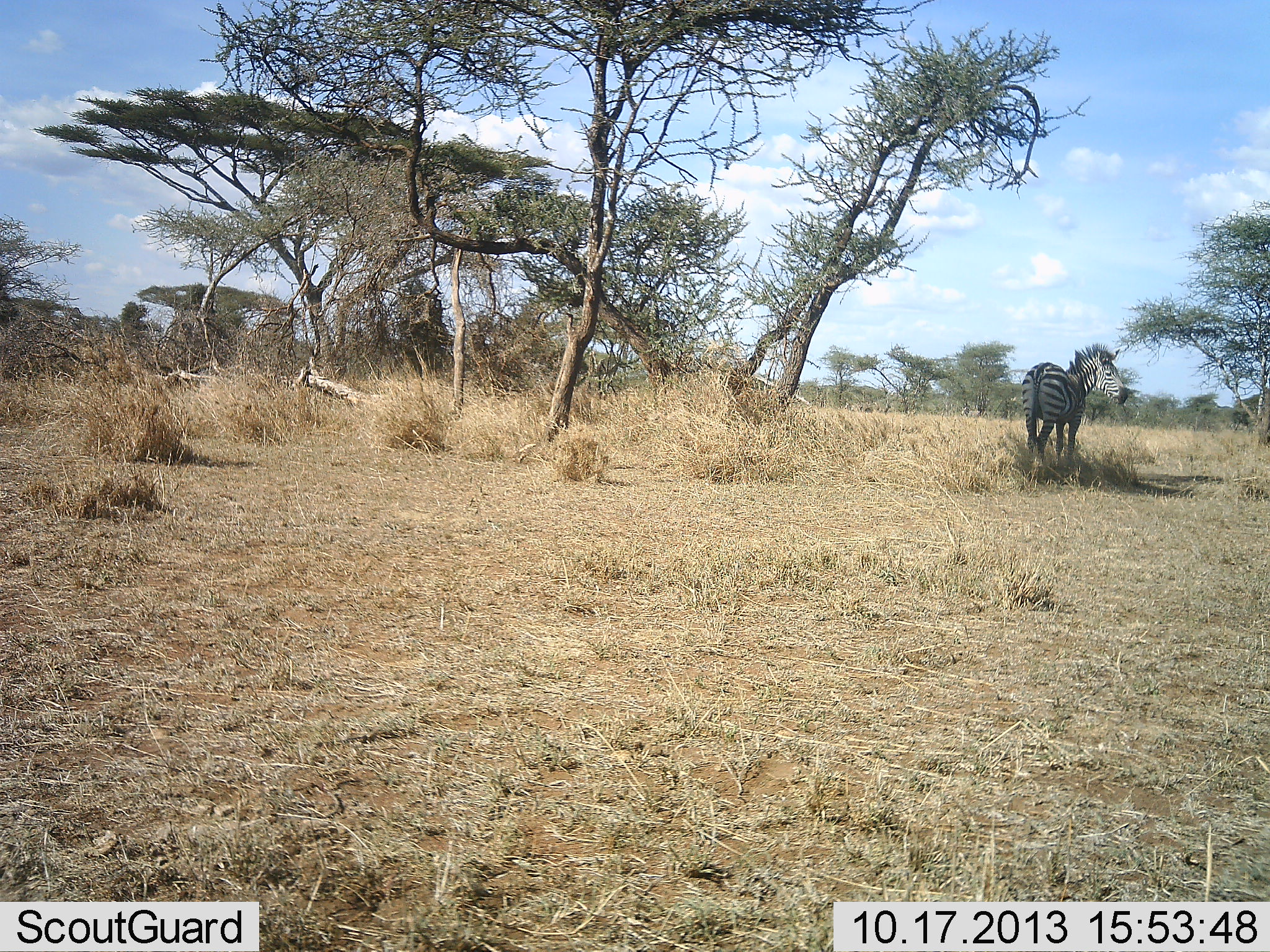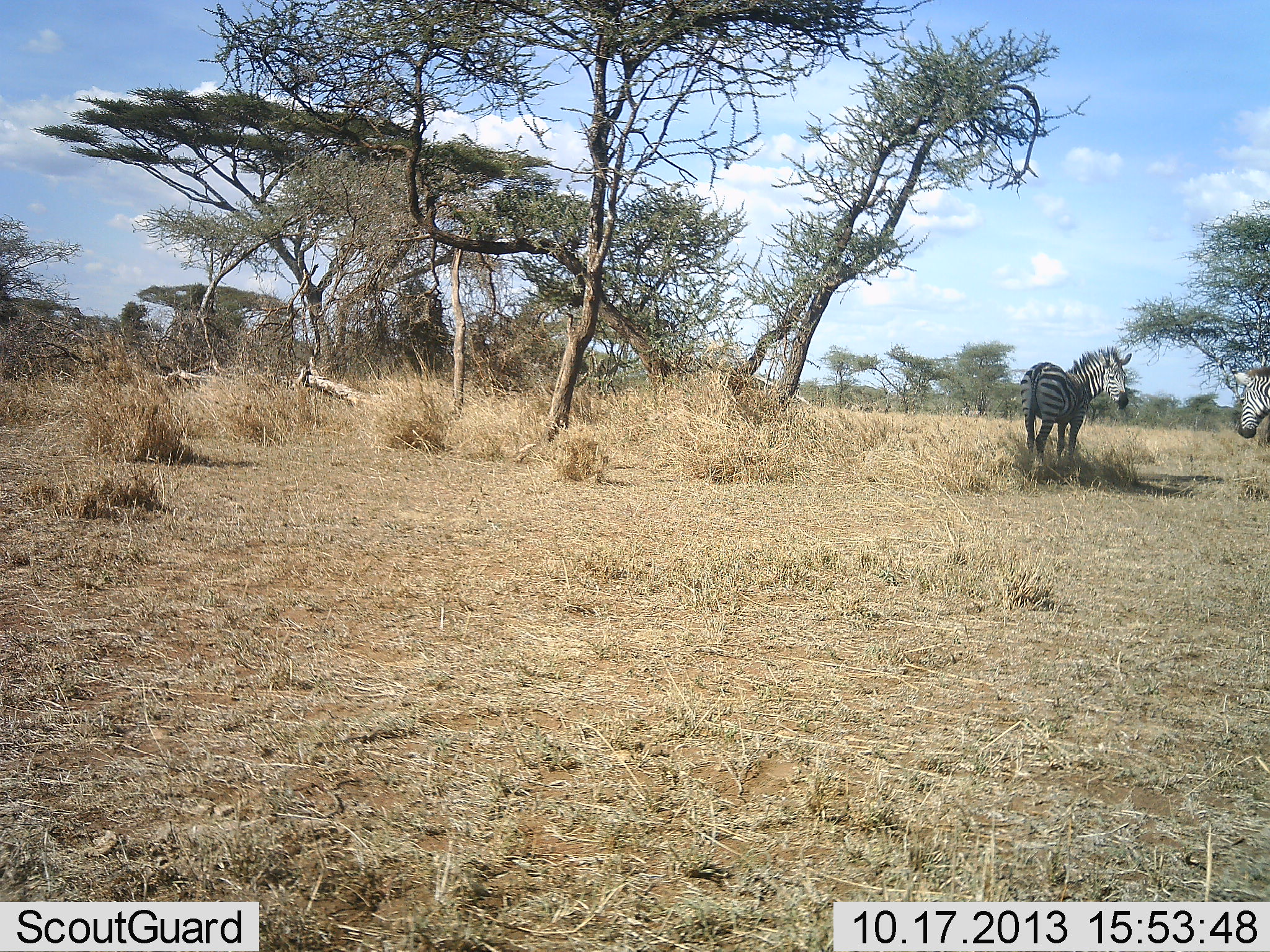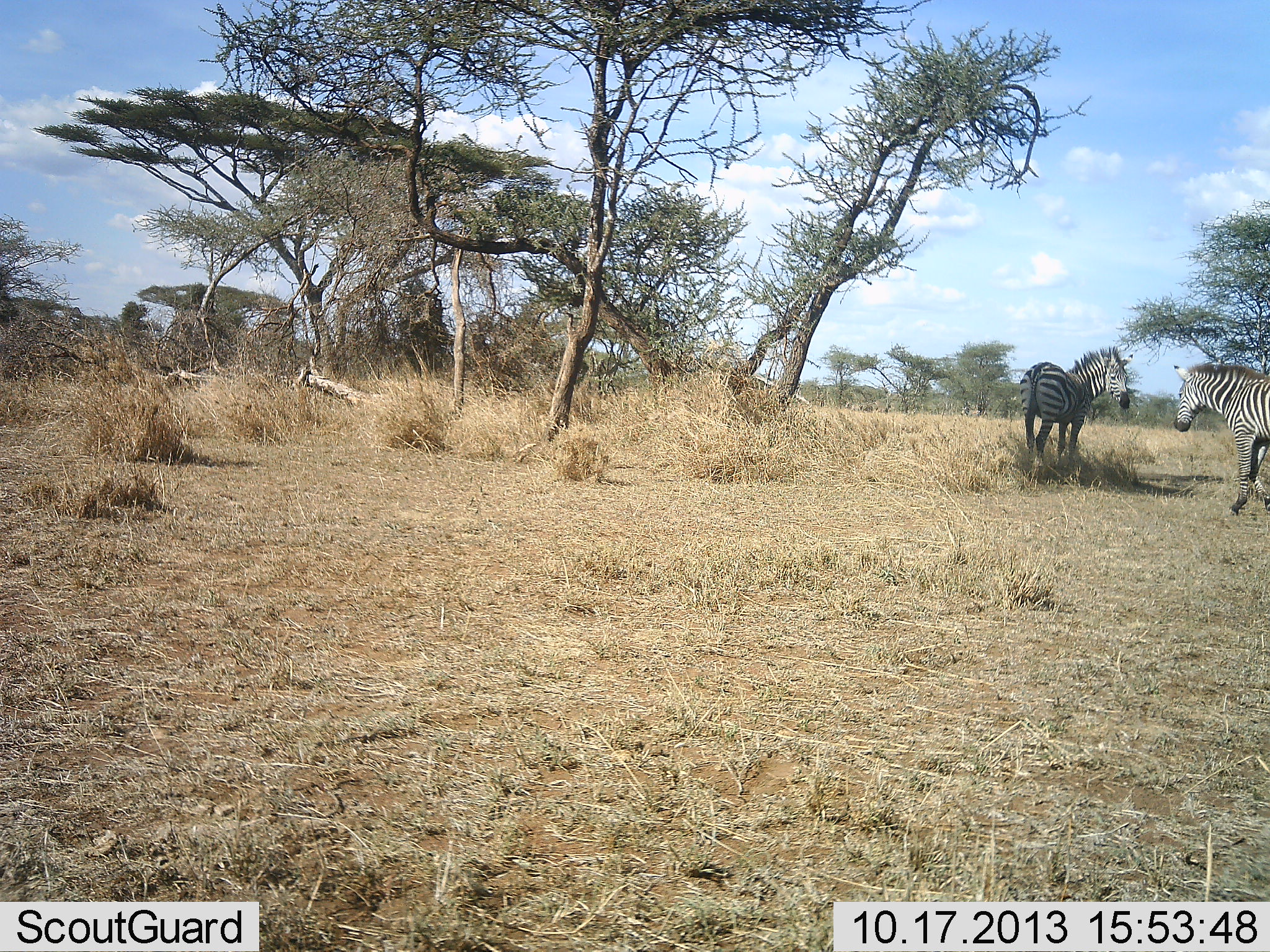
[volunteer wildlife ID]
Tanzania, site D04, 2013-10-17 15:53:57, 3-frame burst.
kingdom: Animalia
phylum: Chordata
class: Mammalia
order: Perissodactyla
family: Equidae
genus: Equus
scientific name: Equus quagga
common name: plains zebra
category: zebra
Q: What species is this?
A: Zebra (plains zebra) (Equus quagga).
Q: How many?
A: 2.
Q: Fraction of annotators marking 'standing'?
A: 91%.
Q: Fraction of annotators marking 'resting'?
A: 0%.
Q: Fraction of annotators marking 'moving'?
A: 64%.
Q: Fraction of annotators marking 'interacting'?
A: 0%.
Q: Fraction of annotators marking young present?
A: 0%.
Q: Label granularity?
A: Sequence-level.